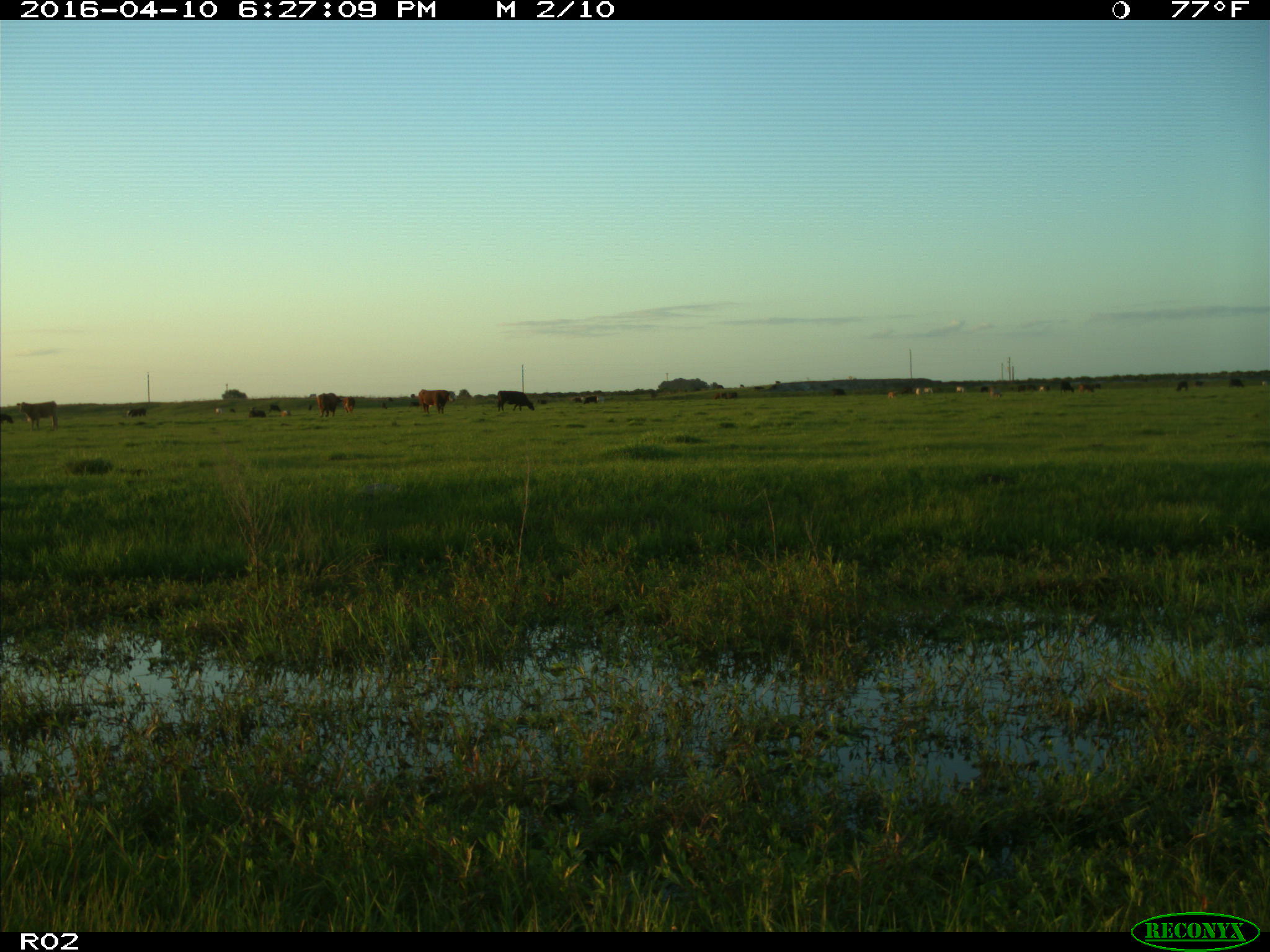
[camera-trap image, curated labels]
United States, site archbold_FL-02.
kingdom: Animalia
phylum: Chordata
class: Mammalia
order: Artiodactyla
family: Bovidae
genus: Bos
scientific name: Bos taurus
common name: domestic cow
Bos taurus (domestic cow).